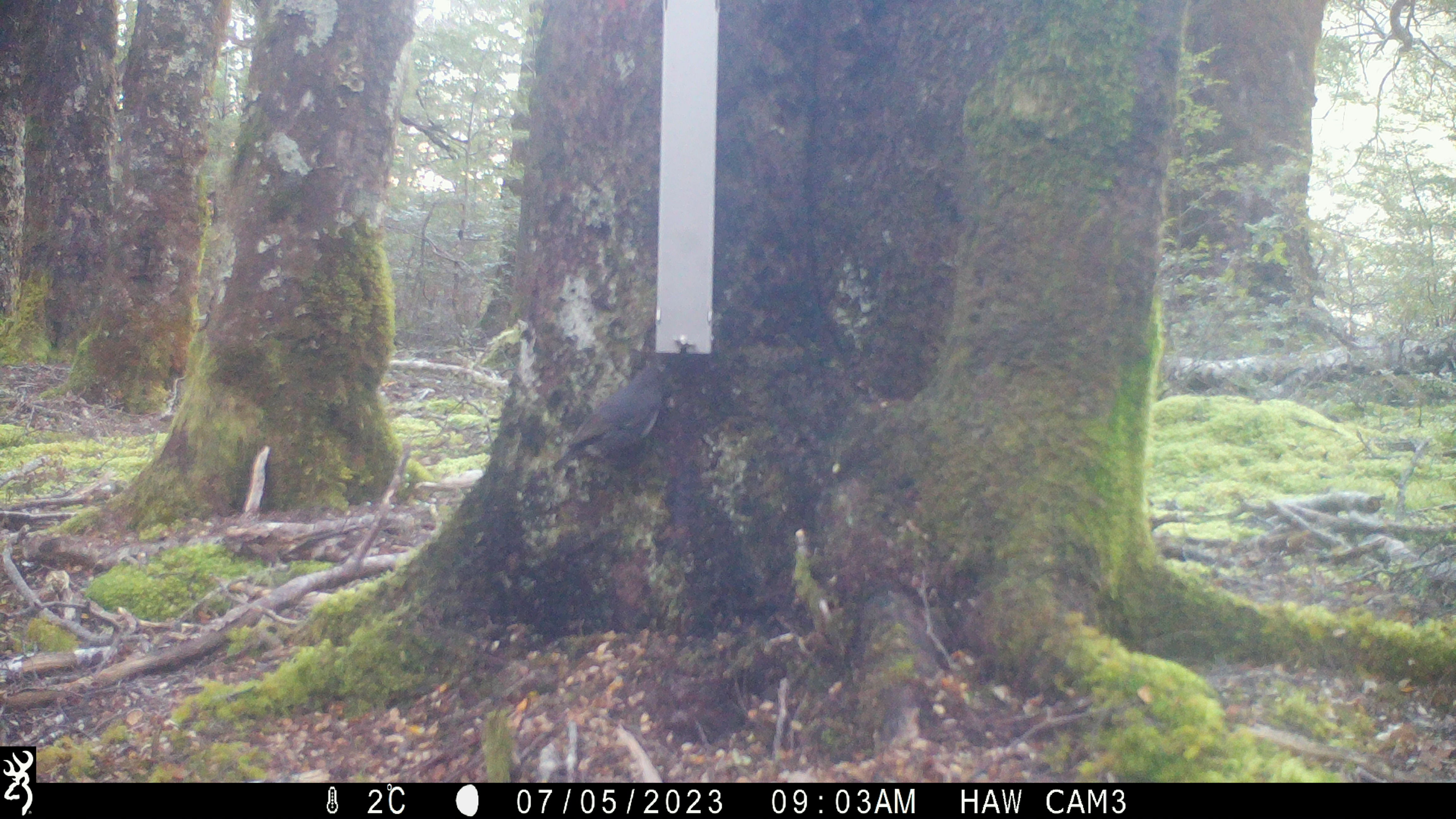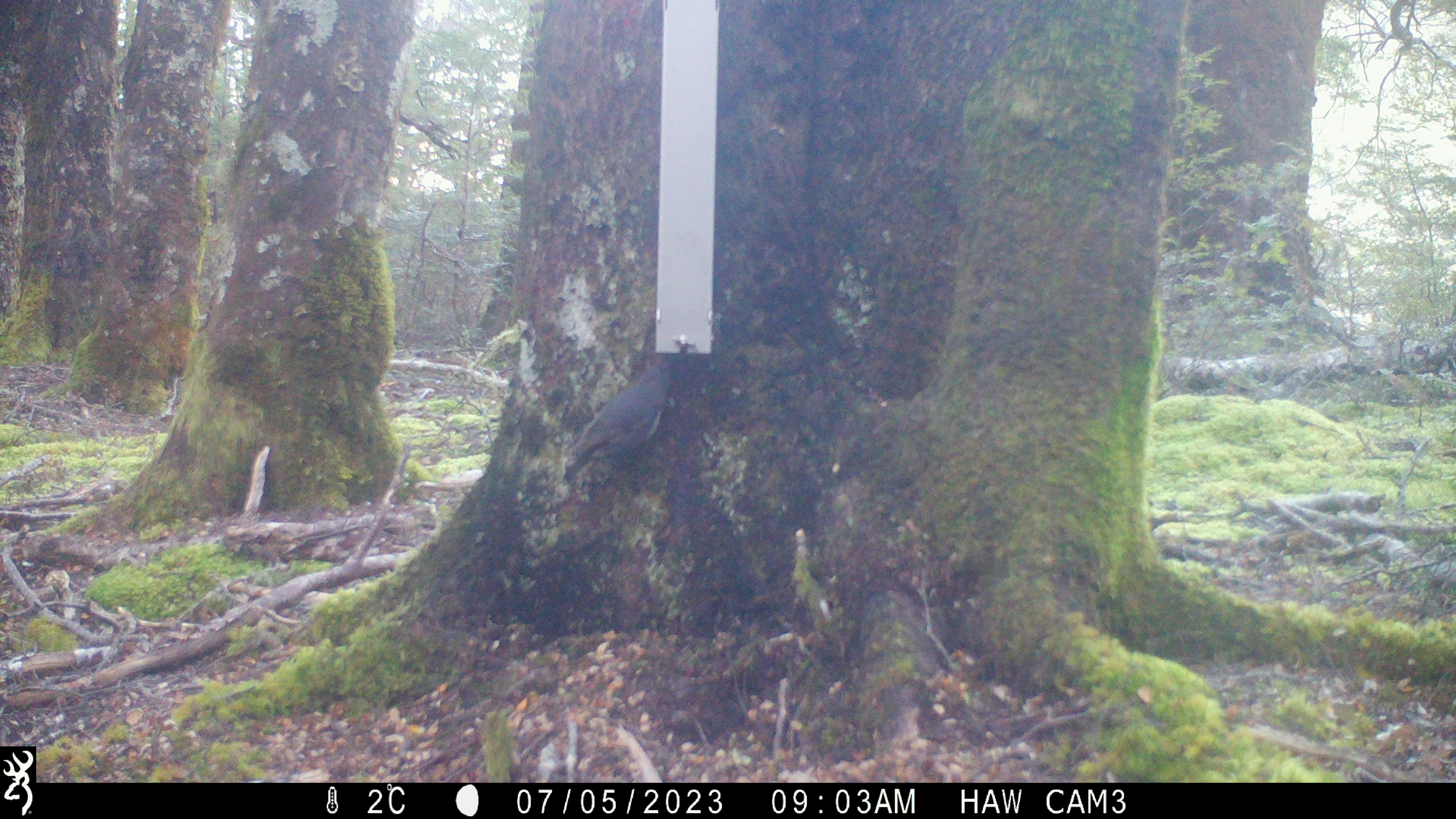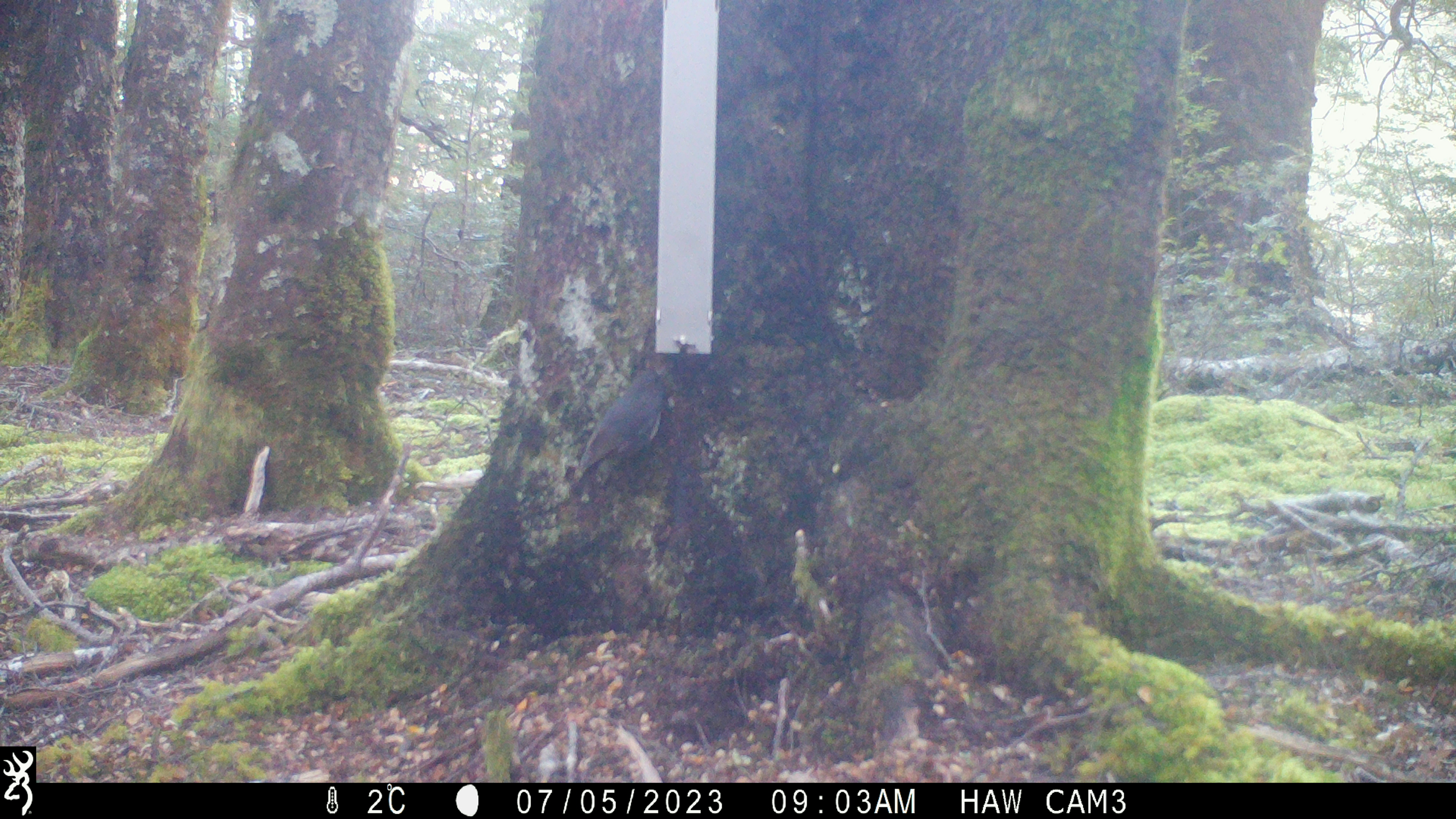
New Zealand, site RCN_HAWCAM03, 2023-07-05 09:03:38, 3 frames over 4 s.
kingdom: Animalia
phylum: Chordata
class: Aves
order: Passeriformes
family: Petroicidae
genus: Petroica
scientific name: Petroica australis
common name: new zealand robin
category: robin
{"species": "robin (new zealand robin) (Petroica australis)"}